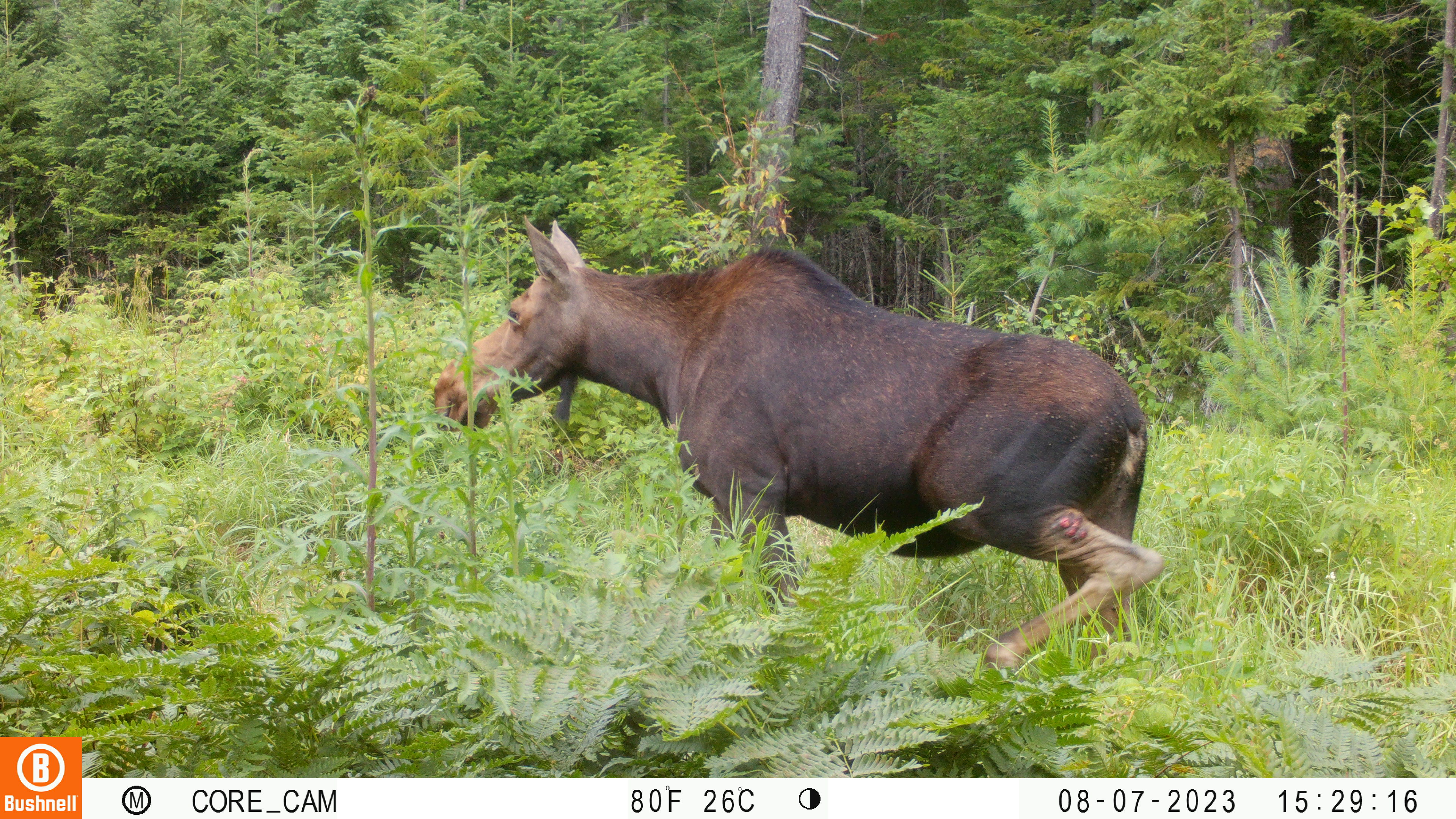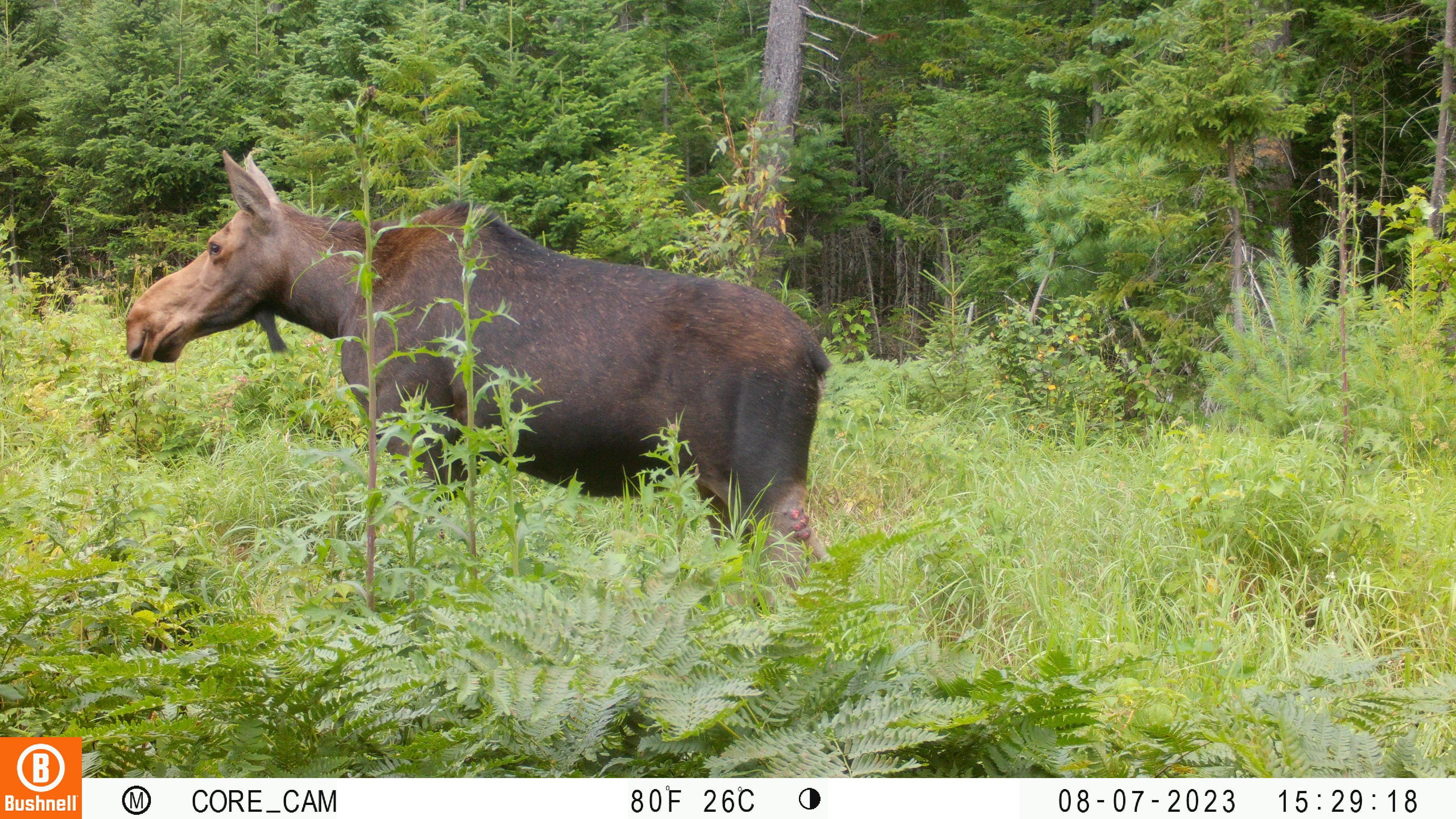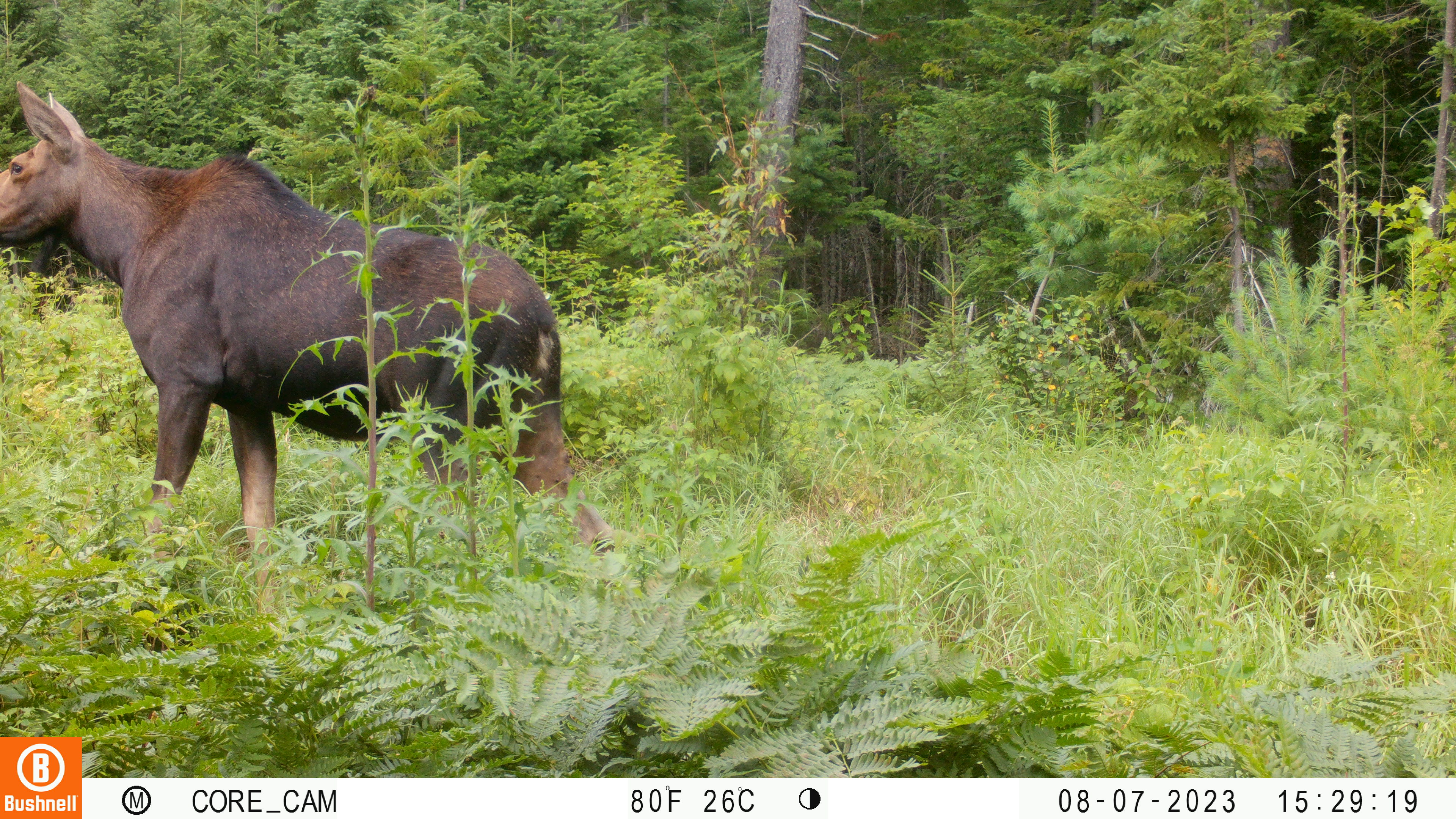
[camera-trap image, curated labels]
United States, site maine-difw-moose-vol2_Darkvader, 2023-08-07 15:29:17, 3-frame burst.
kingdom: Animalia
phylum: Chordata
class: Mammalia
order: Artiodactyla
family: Cervidae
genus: Alces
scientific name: Alces alces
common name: moose